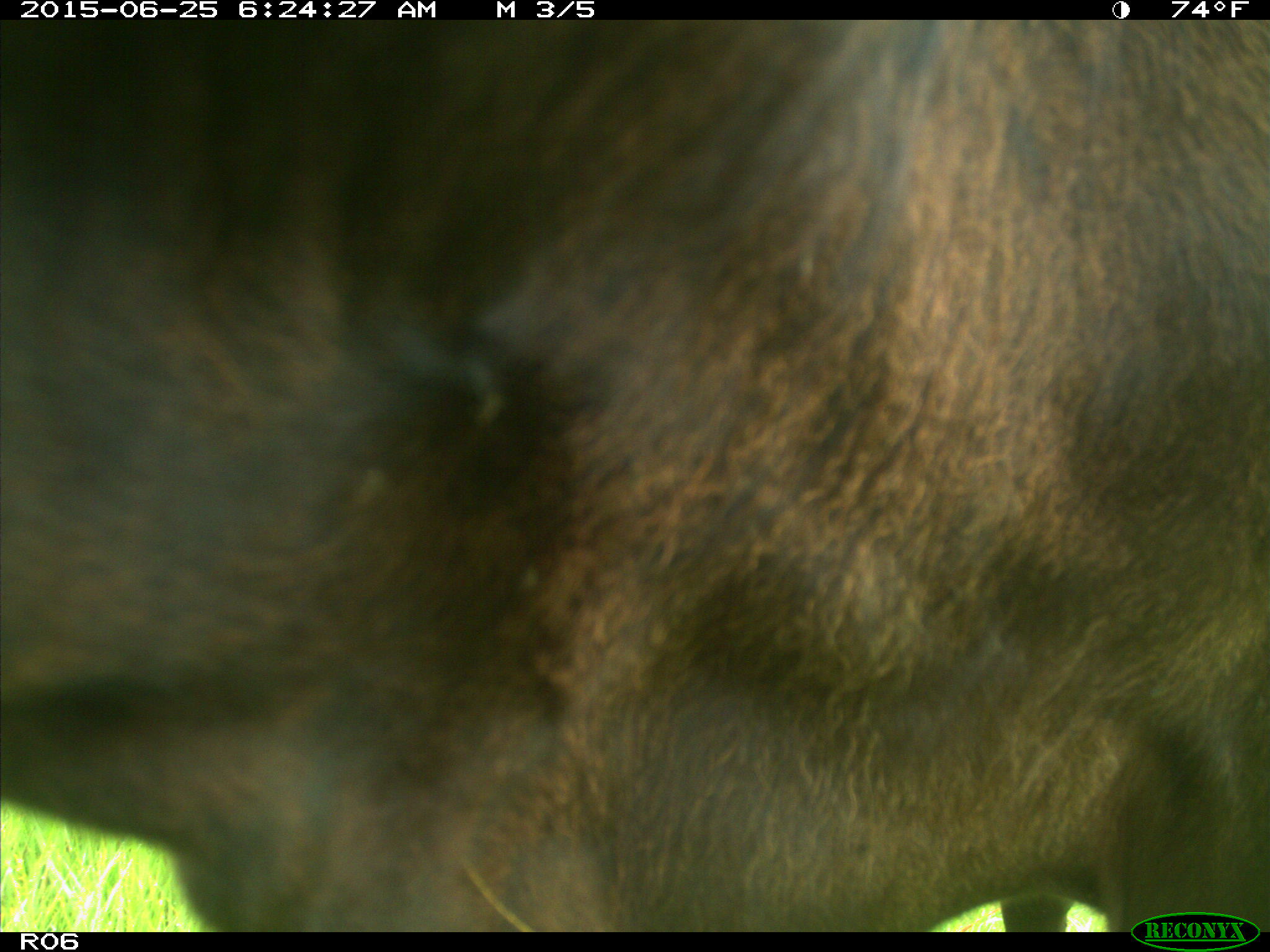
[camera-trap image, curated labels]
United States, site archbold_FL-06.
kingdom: Animalia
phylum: Chordata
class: Mammalia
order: Artiodactyla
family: Bovidae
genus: Bos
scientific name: Bos taurus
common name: domestic cow